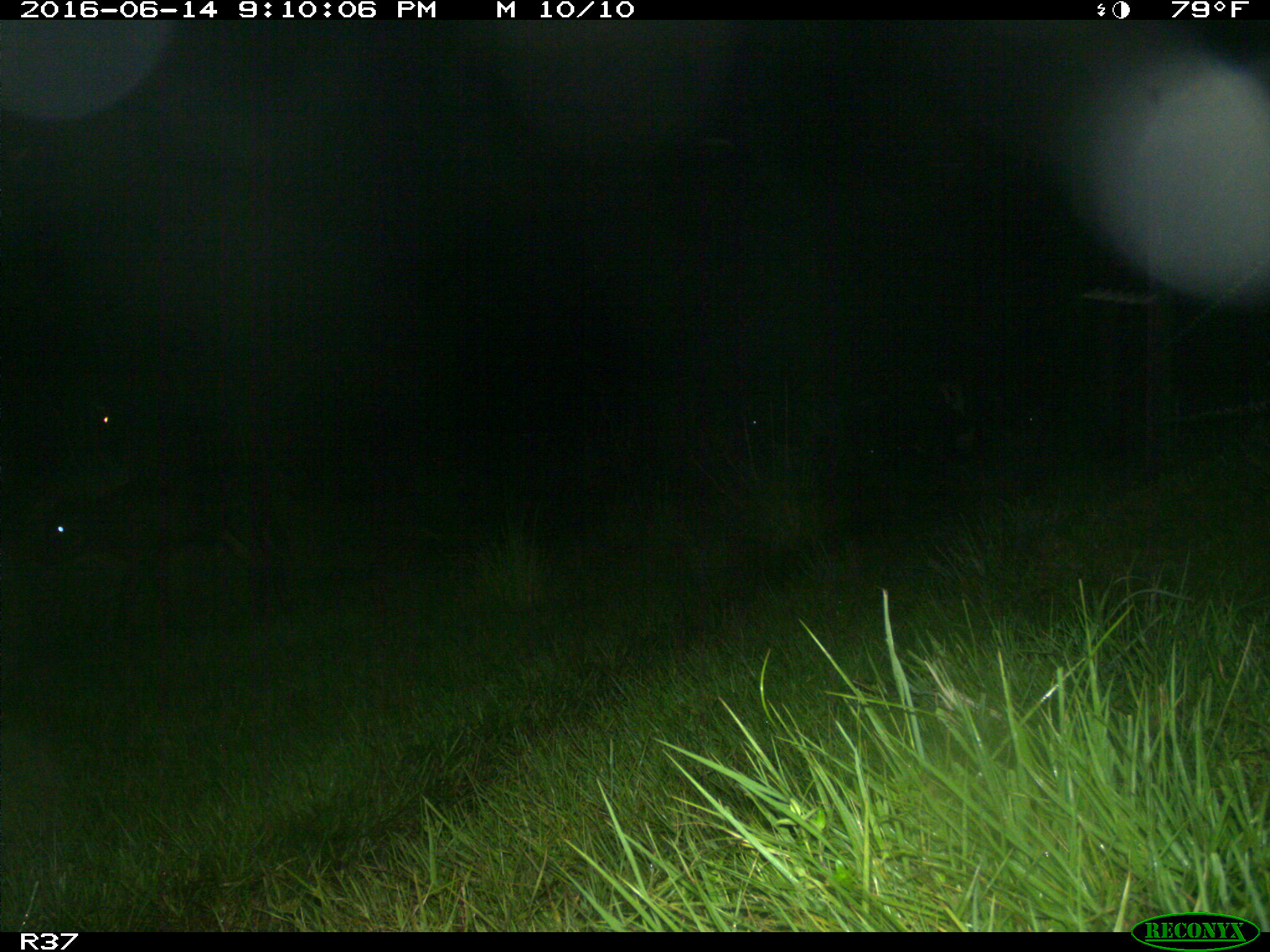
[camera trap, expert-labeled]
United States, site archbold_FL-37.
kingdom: Animalia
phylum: Chordata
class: Mammalia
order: Artiodactyla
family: Bovidae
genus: Bos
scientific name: Bos taurus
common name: domestic cow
Bos taurus (domestic cow).